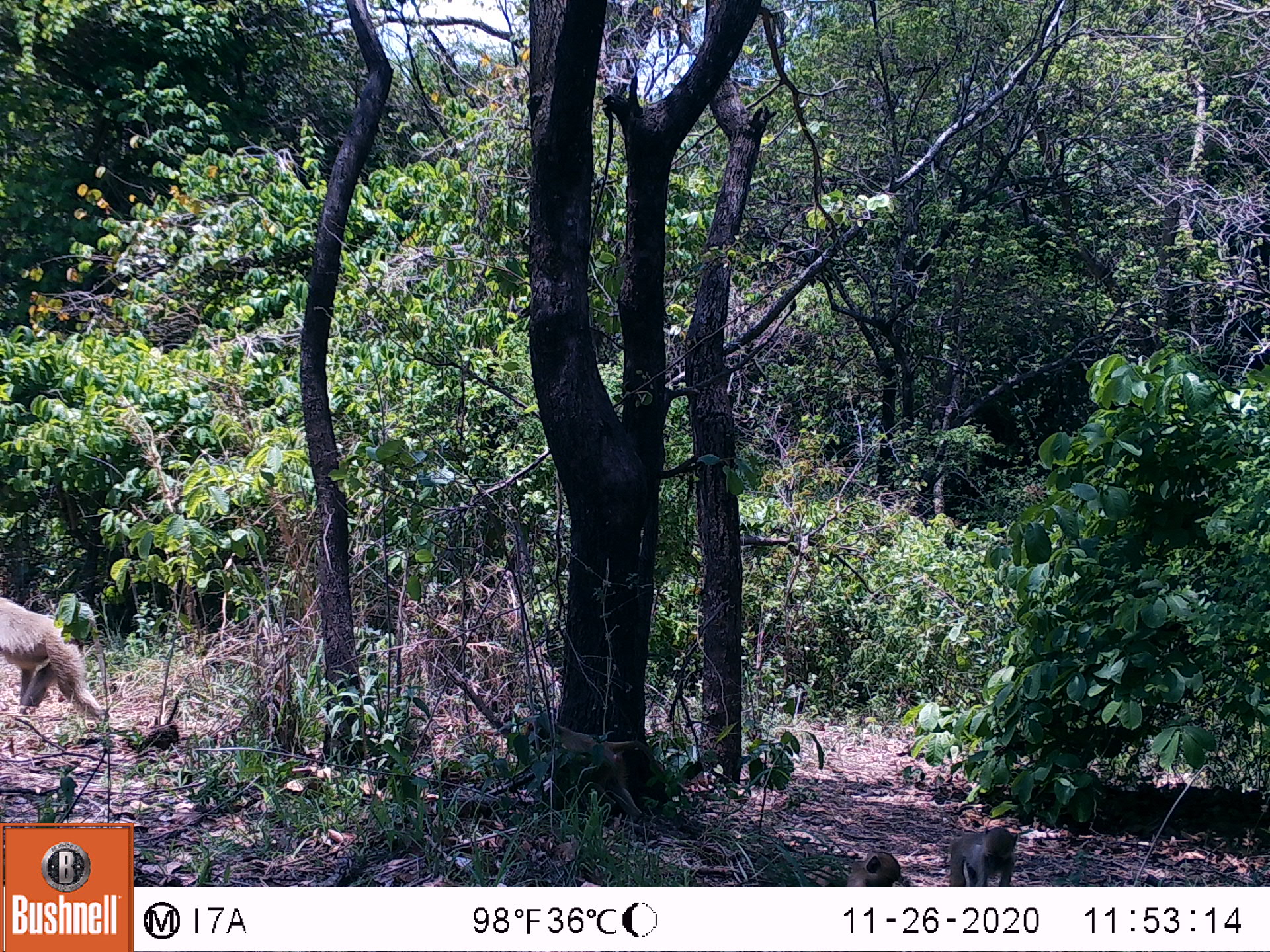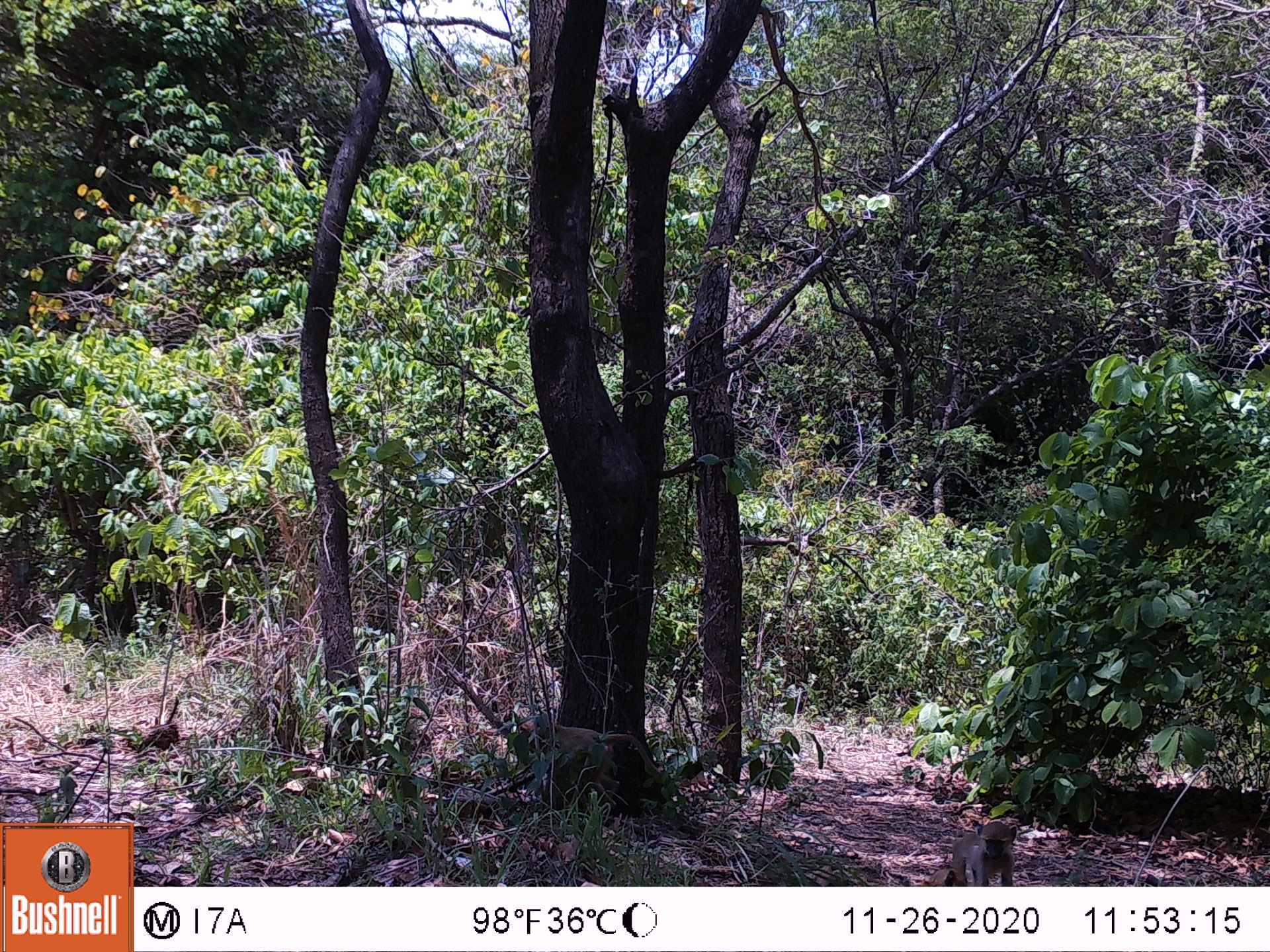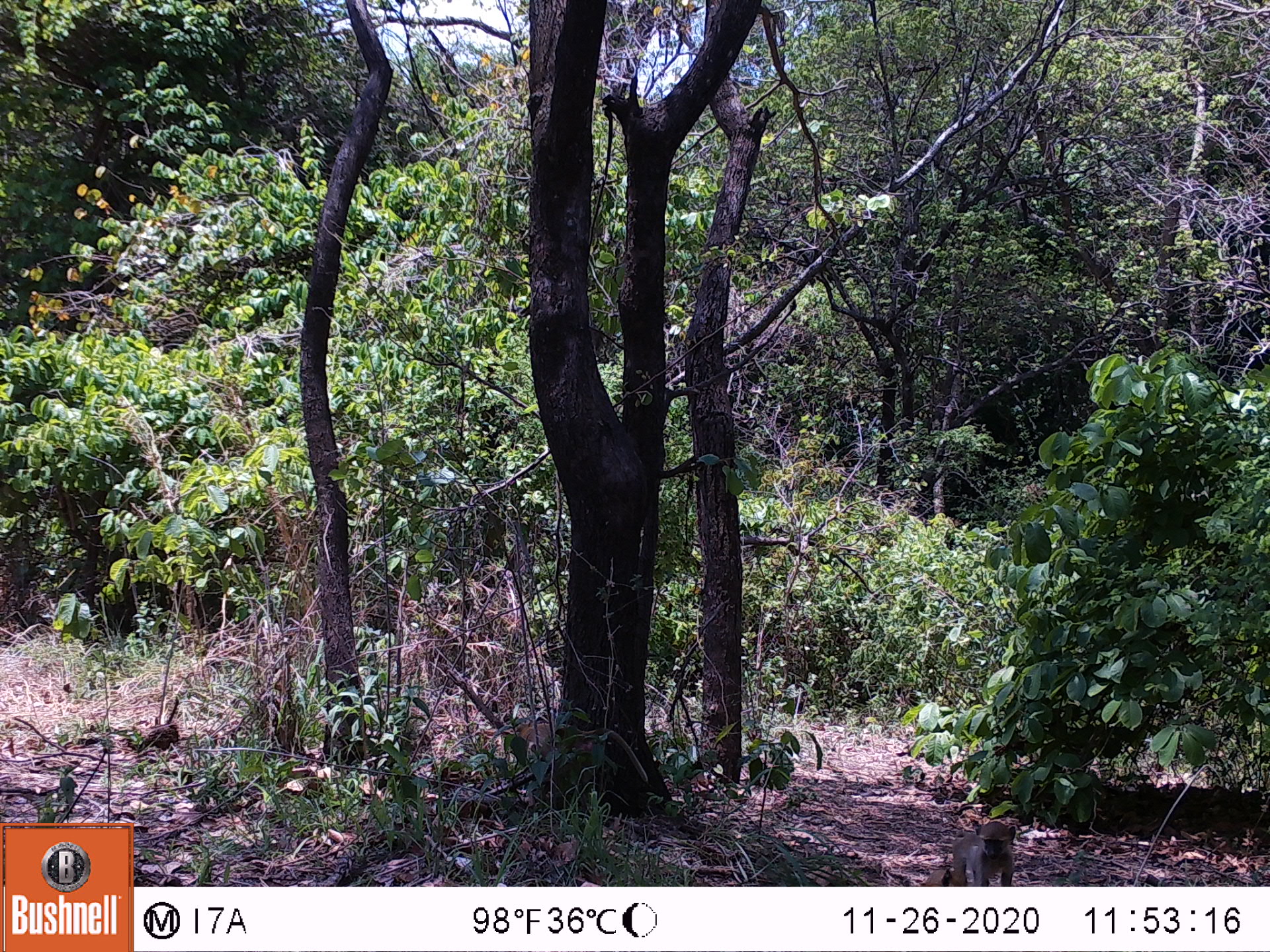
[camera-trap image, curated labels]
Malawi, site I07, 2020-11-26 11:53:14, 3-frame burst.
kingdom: Animalia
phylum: Chordata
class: Mammalia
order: Primates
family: Cercopithecidae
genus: Papio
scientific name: Papio cynocephalus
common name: yellow baboon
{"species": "yellow baboon (Papio cynocephalus)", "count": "4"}